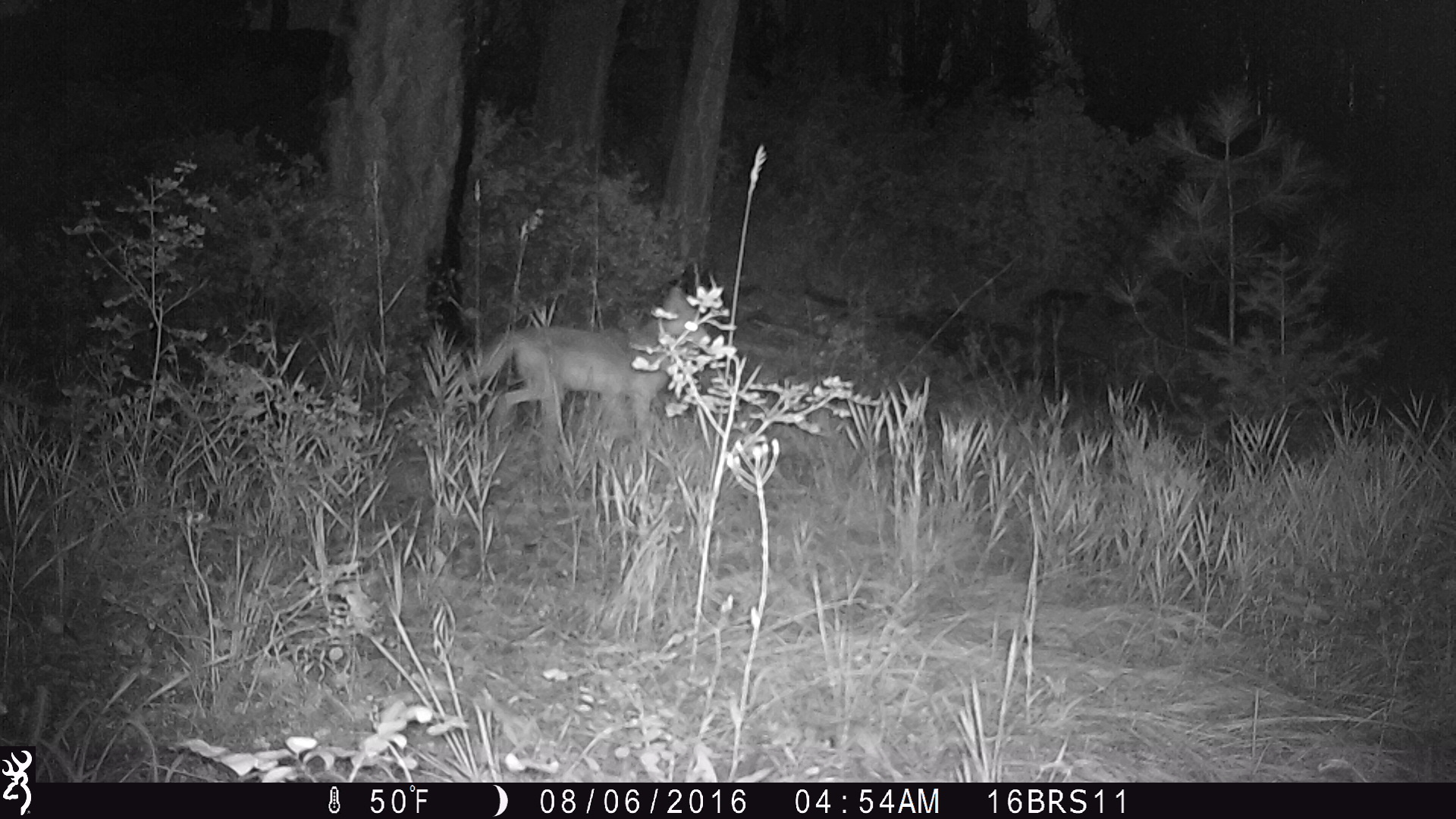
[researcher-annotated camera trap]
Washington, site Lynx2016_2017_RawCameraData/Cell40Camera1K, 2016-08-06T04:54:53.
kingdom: Animalia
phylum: Chordata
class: Mammalia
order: Carnivora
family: Canidae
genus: Canis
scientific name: Canis latrans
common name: coyote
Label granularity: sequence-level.